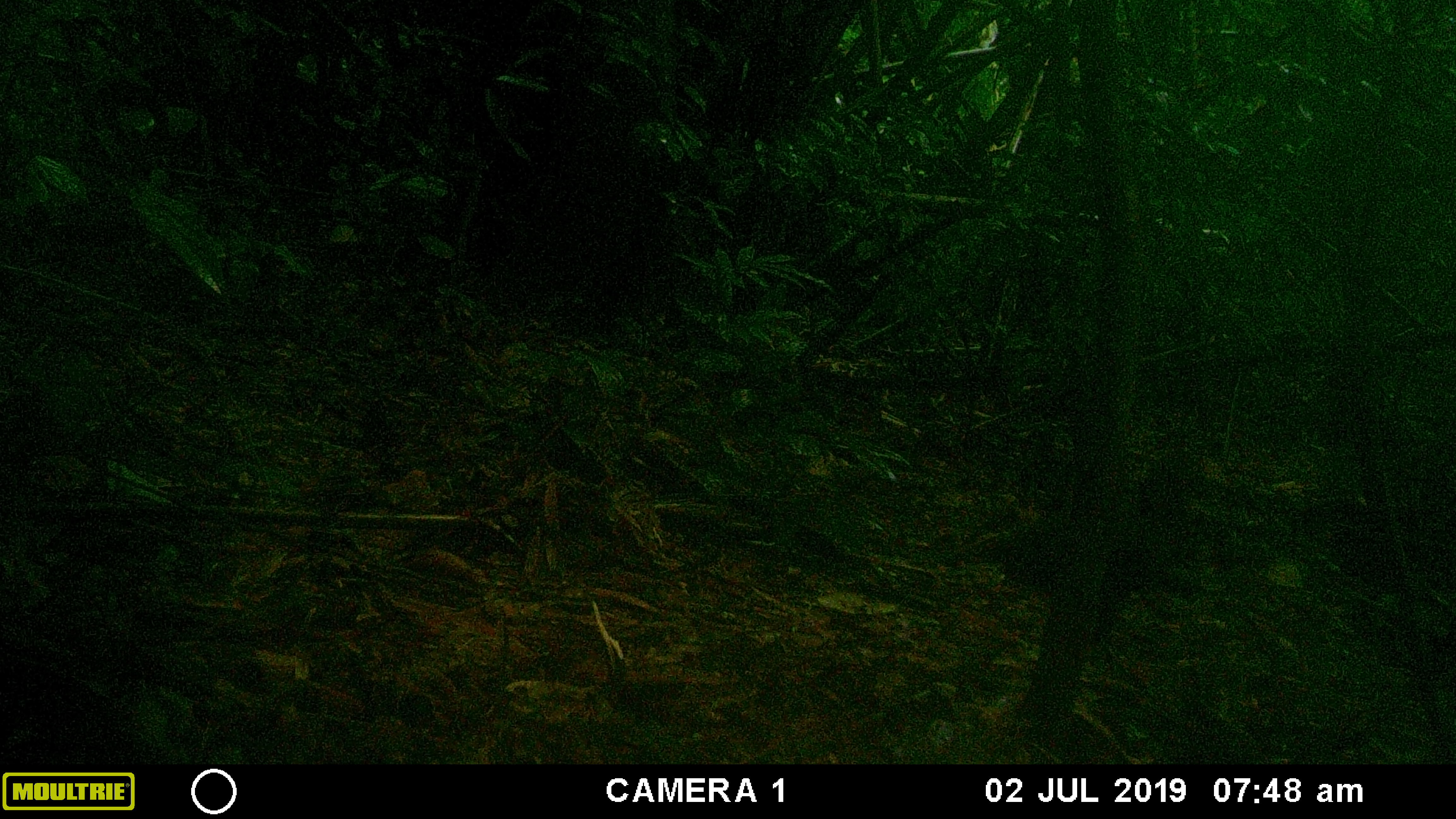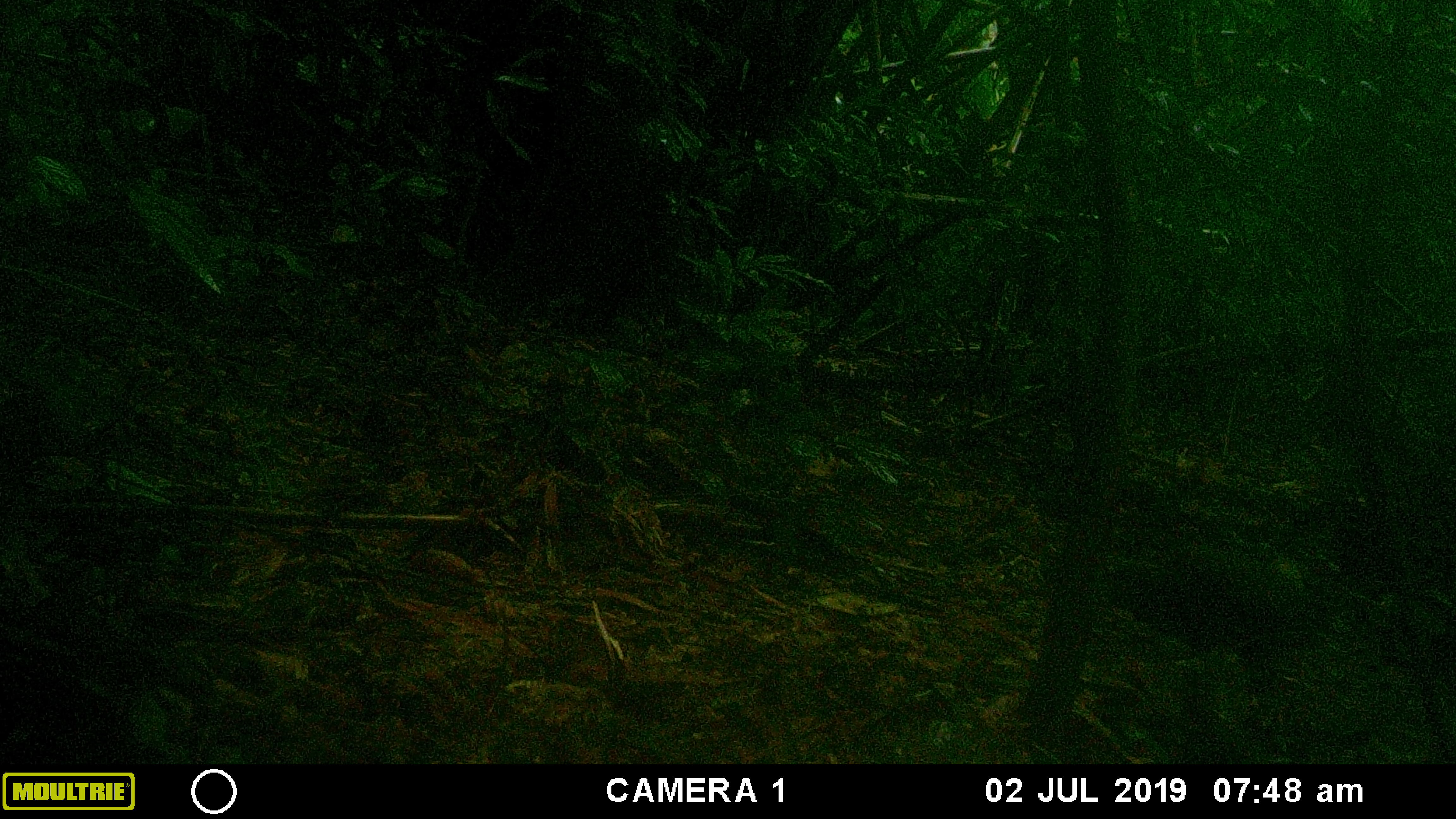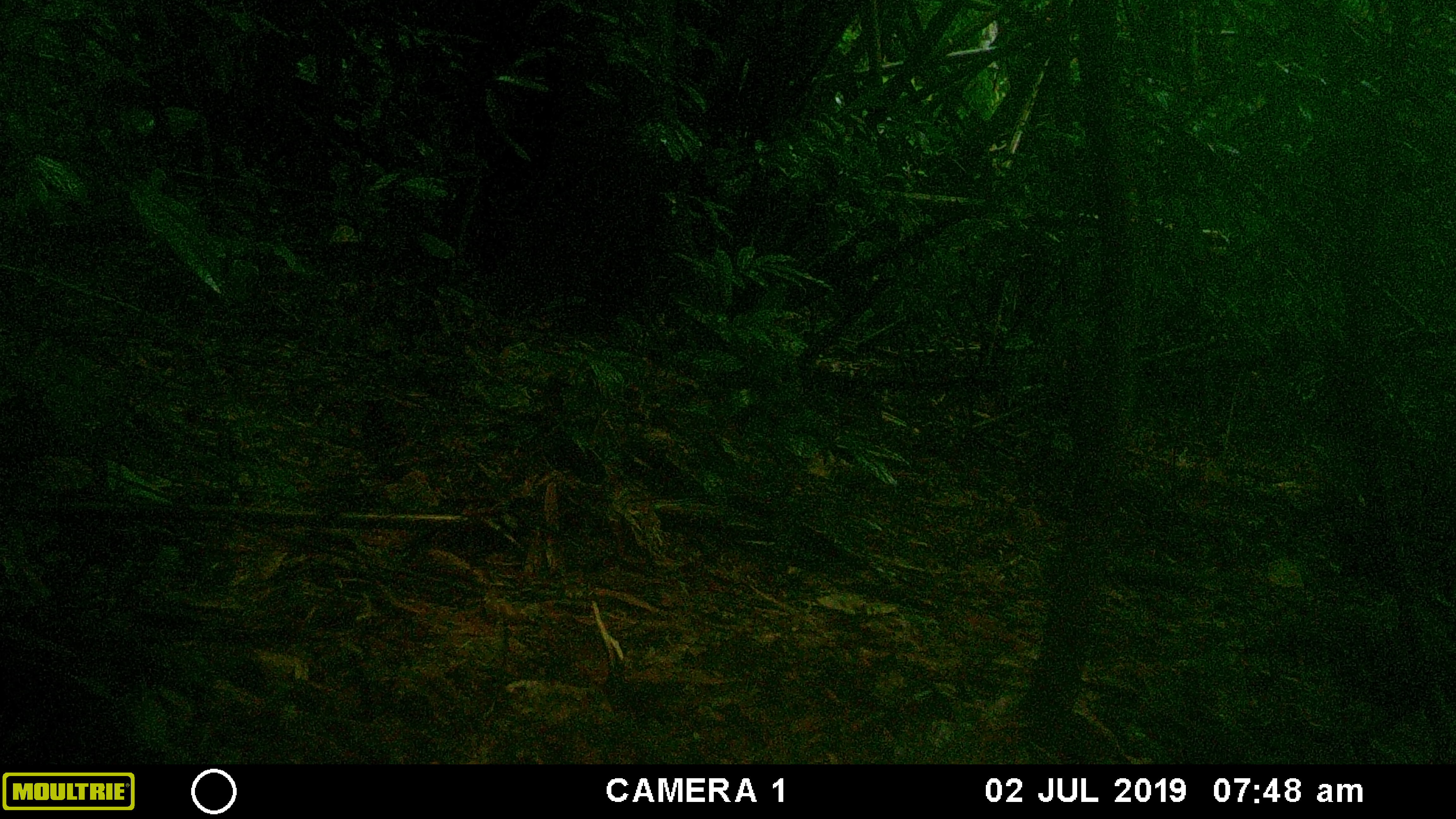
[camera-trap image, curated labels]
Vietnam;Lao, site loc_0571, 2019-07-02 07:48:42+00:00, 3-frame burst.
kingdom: Animalia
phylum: Chordata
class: Aves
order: Galliformes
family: Phasianidae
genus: Polyplectron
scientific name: Polyplectron bicalcaratum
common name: gray peacock-pheasant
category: grey peacock pheasant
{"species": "grey peacock pheasant (gray peacock-pheasant) (Polyplectron bicalcaratum)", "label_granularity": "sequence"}